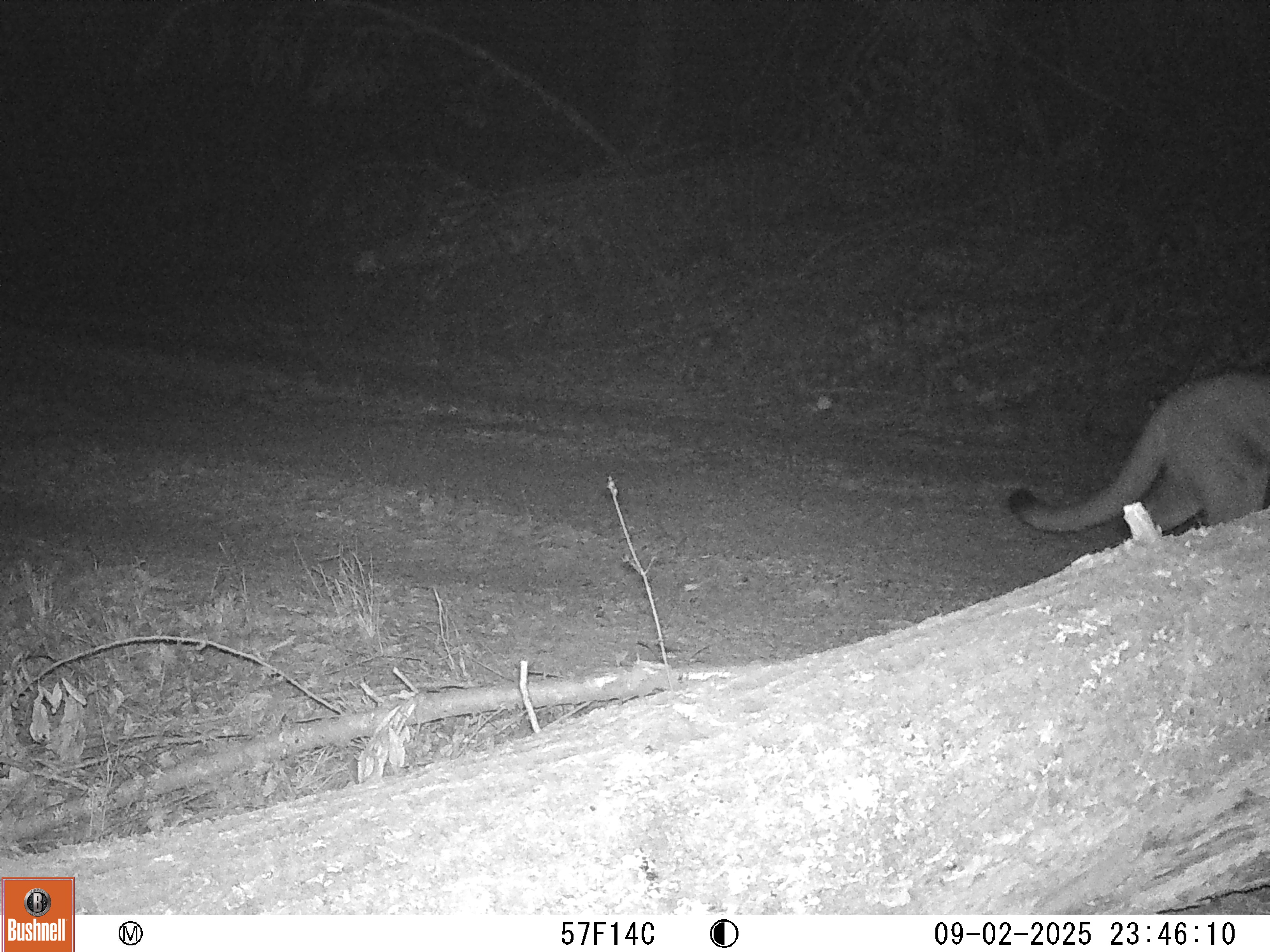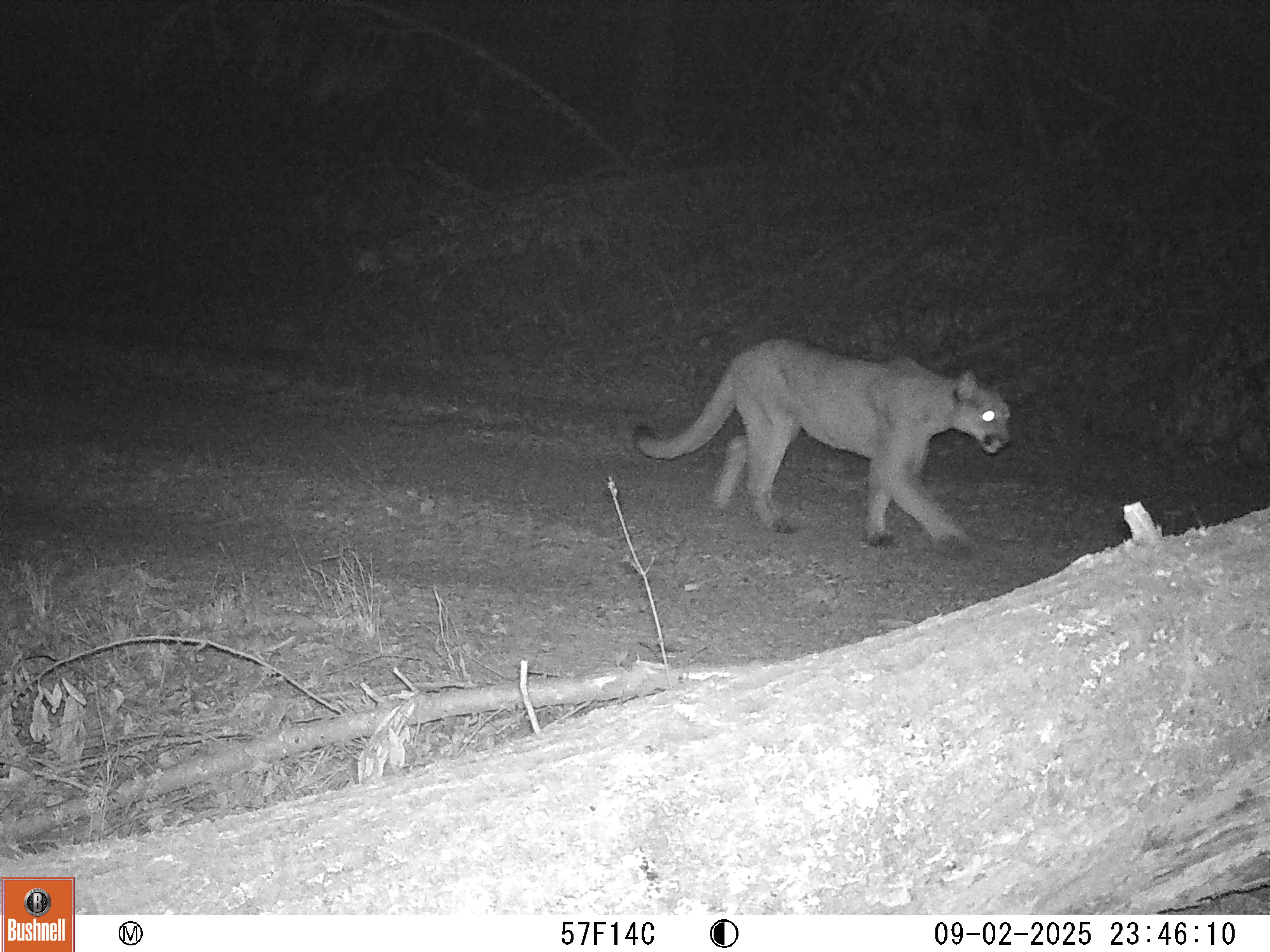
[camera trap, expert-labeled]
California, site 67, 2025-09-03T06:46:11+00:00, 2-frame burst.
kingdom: Animalia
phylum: Chordata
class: Mammalia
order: Carnivora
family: Felidae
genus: Puma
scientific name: Puma concolor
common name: puma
Puma (Puma concolor).